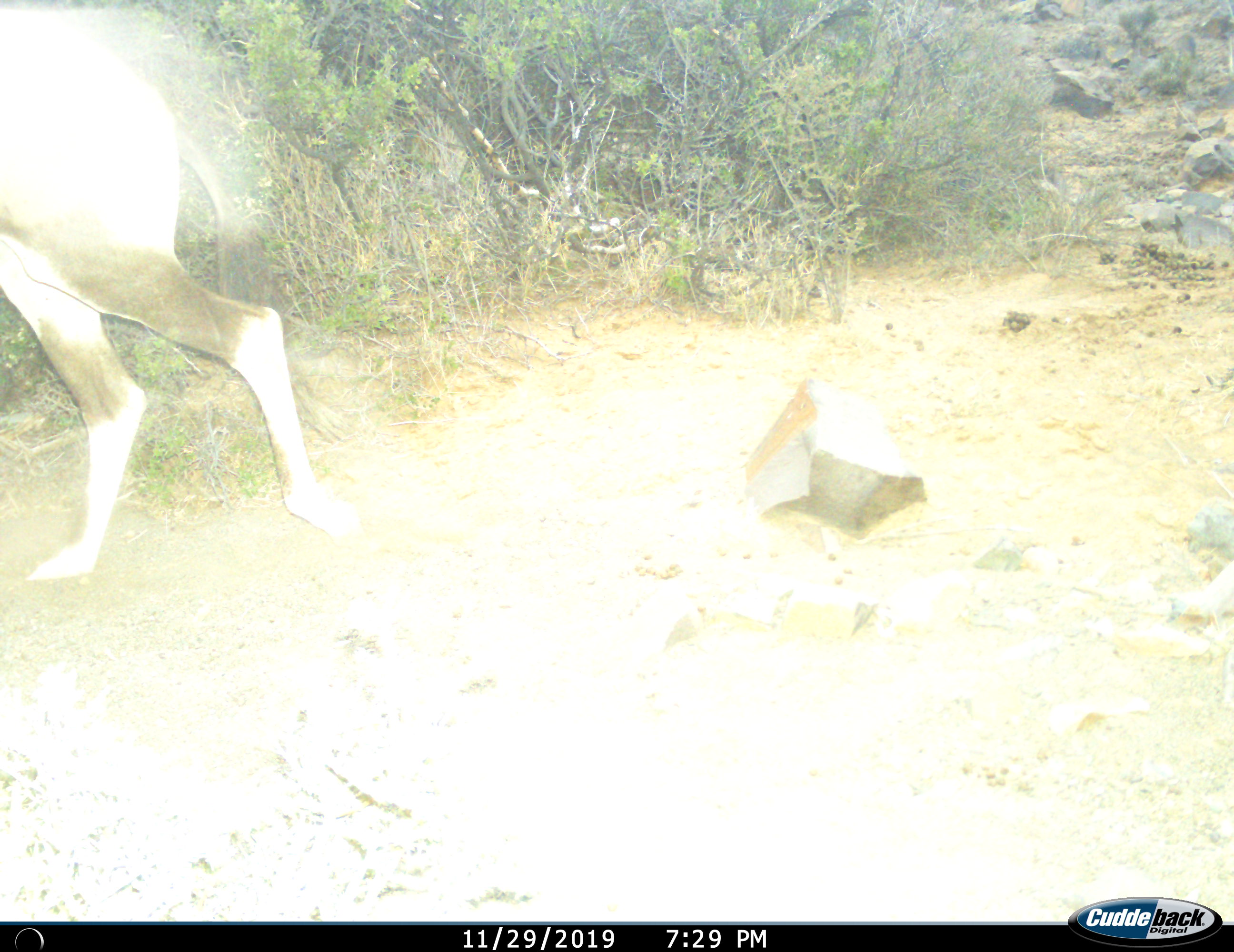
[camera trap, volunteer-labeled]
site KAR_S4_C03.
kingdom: Animalia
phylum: Chordata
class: Mammalia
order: Artiodactyla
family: Bovidae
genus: Oryx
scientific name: Oryx gazella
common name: gemsbok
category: oryx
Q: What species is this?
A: Oryx (gemsbok) (Oryx gazella).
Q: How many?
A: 1.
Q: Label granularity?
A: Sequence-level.